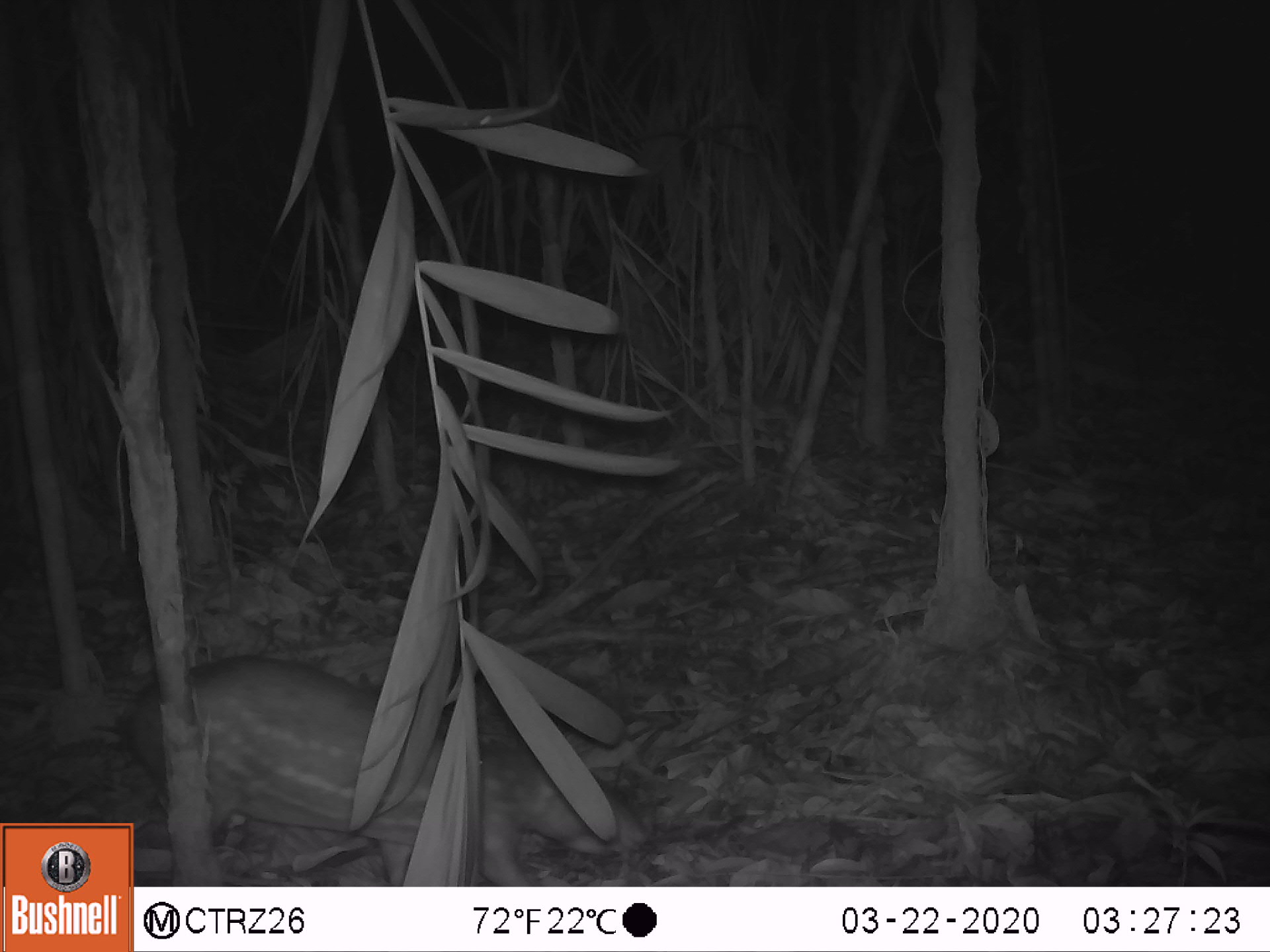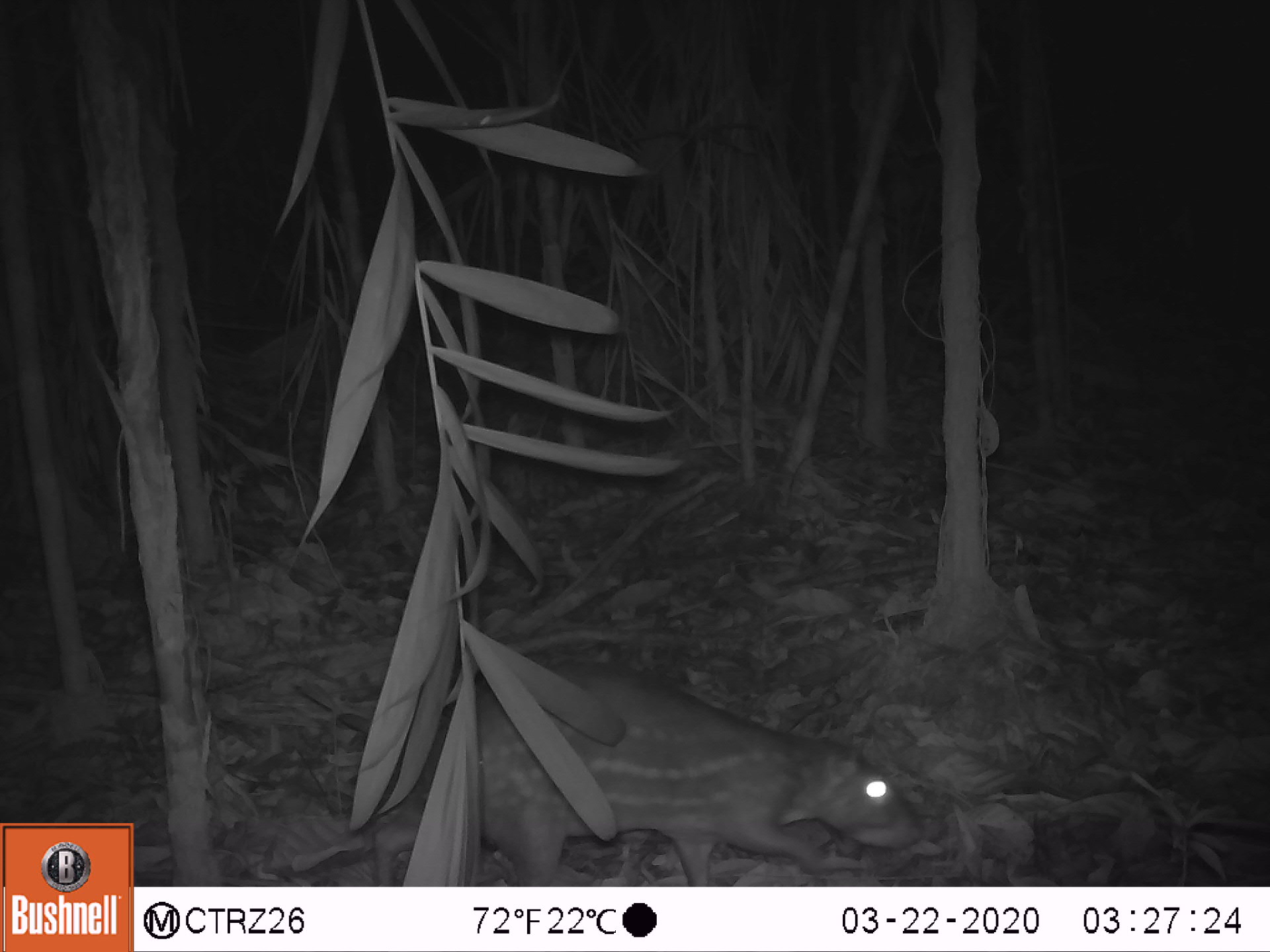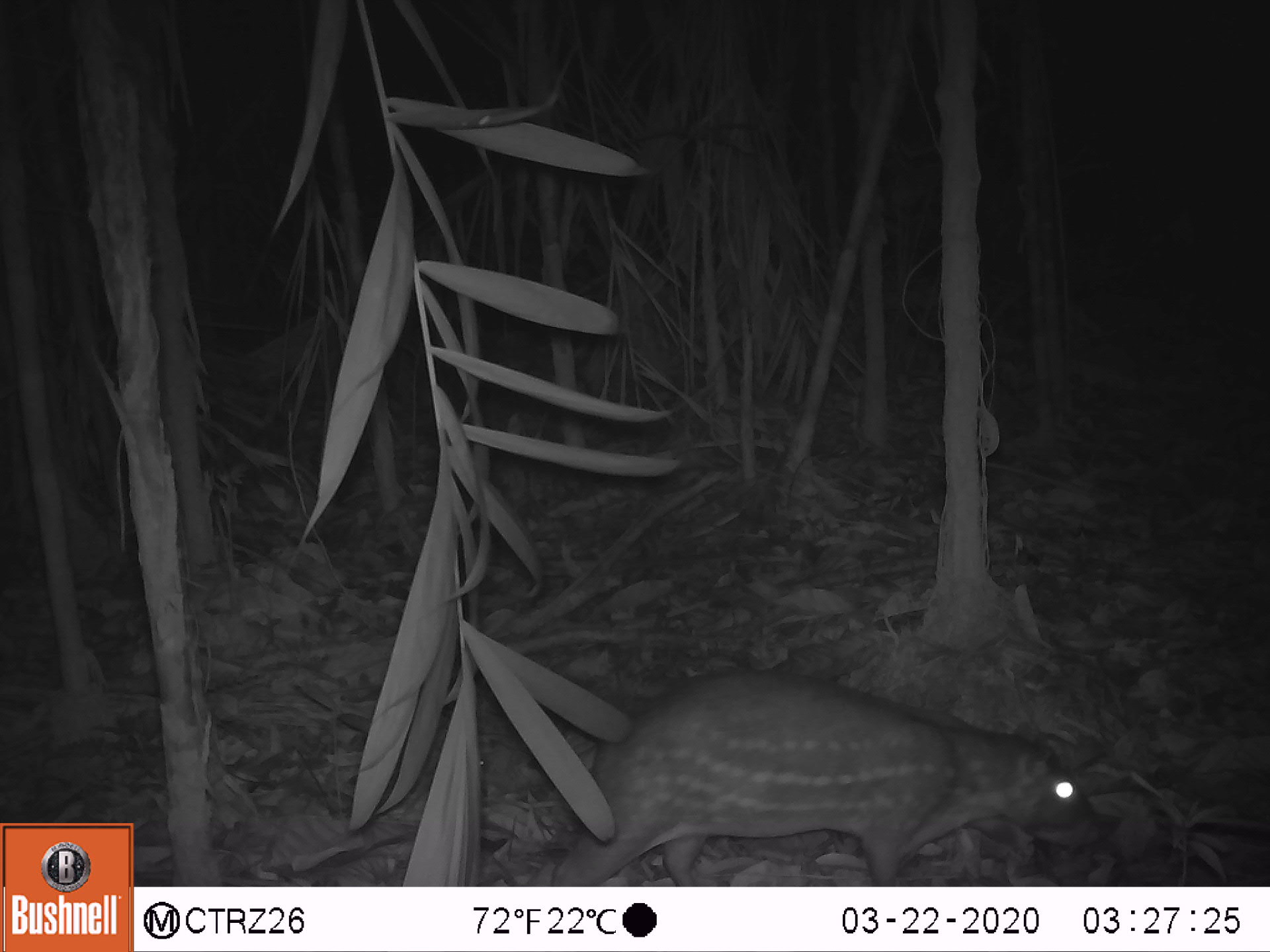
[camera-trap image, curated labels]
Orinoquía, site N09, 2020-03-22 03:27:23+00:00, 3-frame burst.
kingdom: Animalia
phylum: Chordata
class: Mammalia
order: Rodentia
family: Cuniculidae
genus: Cuniculus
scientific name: Cuniculus paca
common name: spotted paca